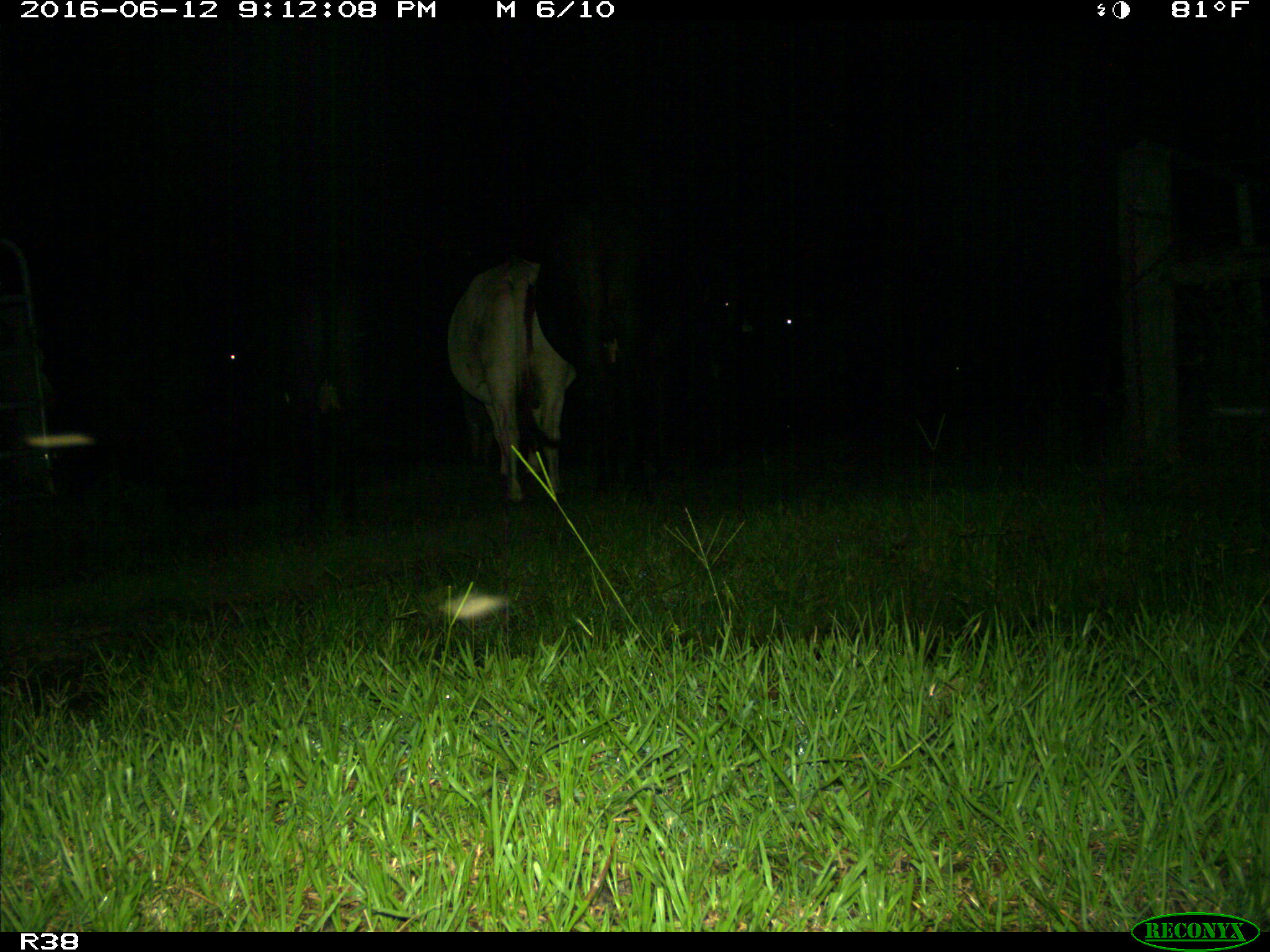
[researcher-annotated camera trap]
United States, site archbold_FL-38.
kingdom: Animalia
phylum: Chordata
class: Mammalia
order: Artiodactyla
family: Bovidae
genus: Bos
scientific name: Bos taurus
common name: domestic cow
Bos taurus (domestic cow).